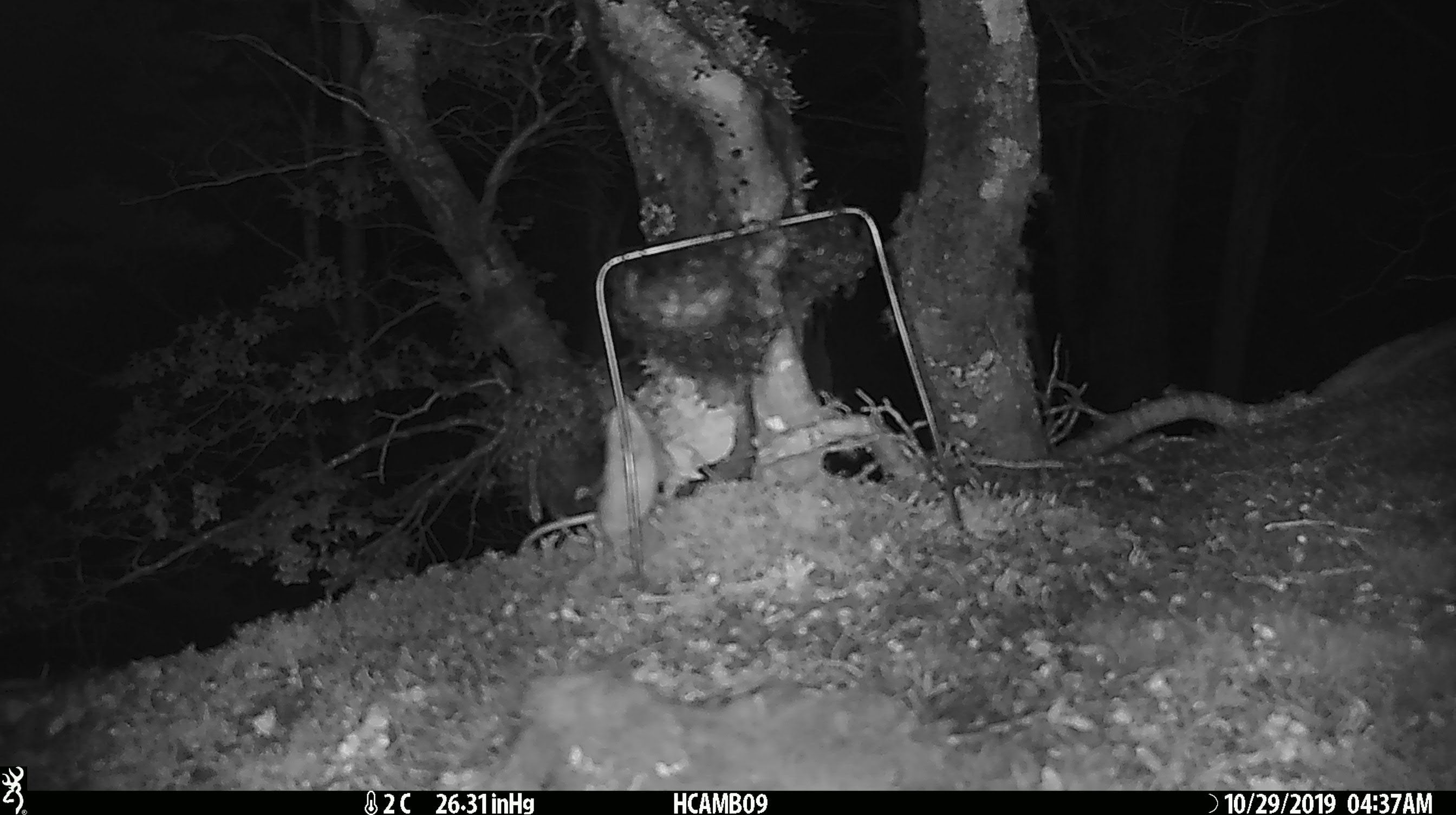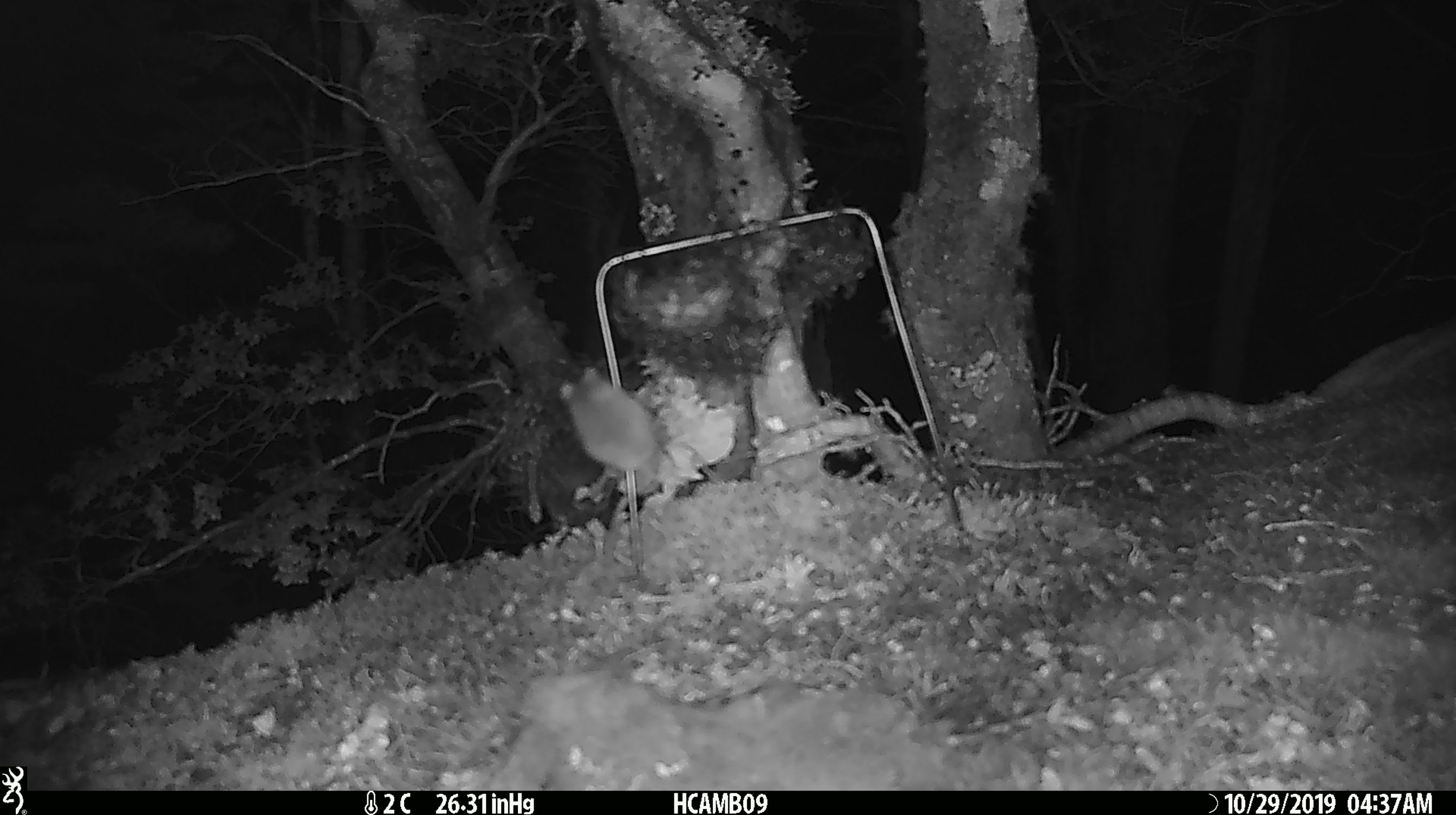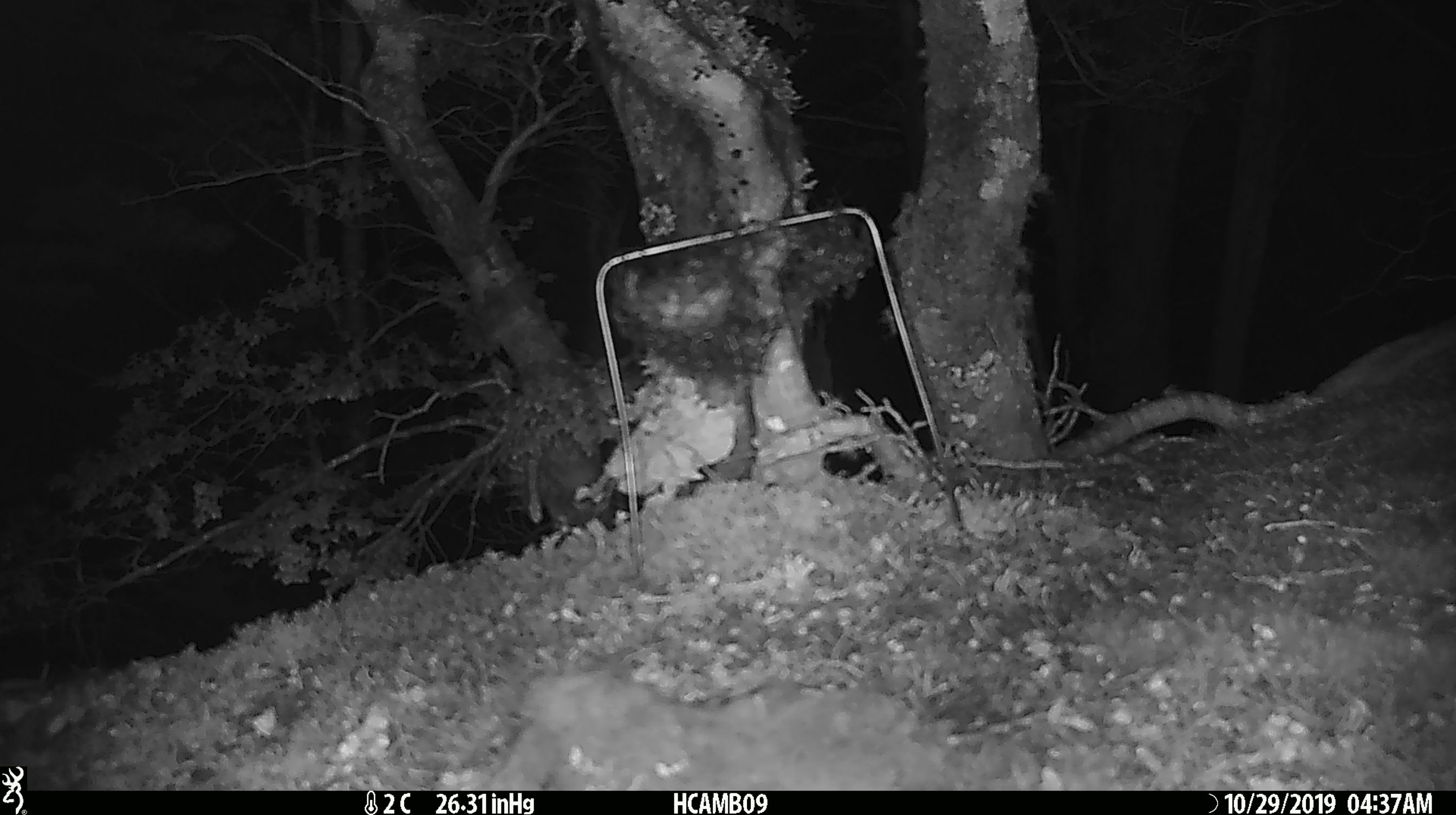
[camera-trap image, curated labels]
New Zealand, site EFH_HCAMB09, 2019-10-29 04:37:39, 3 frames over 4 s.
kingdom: Animalia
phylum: Chordata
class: Mammalia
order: Rodentia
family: Muridae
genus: Mus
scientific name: Mus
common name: mouse